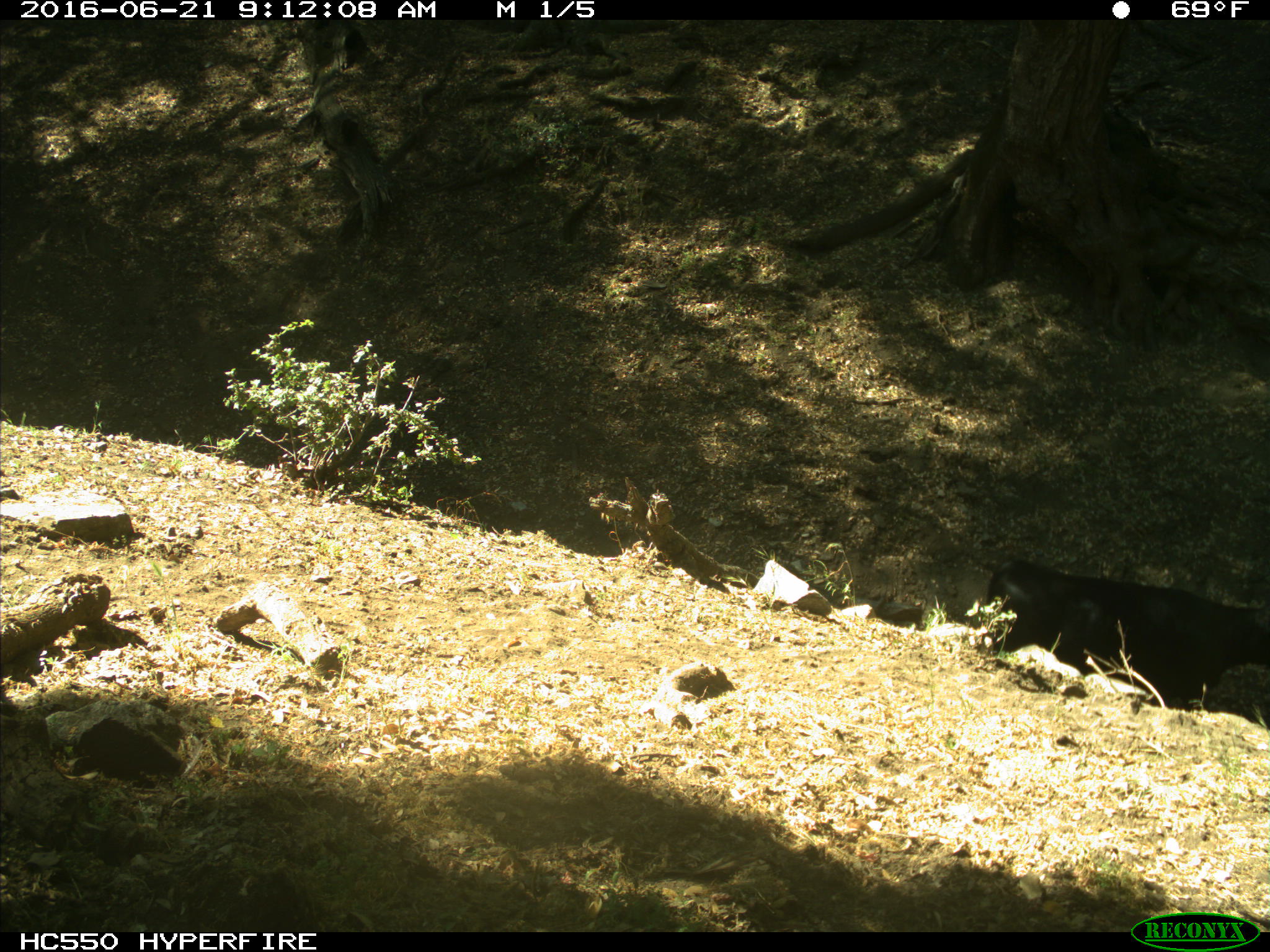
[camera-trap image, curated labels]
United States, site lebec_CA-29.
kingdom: Animalia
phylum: Chordata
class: Mammalia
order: Artiodactyla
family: Bovidae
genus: Bos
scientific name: Bos taurus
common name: domestic cow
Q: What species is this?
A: Bos taurus (domestic cow).